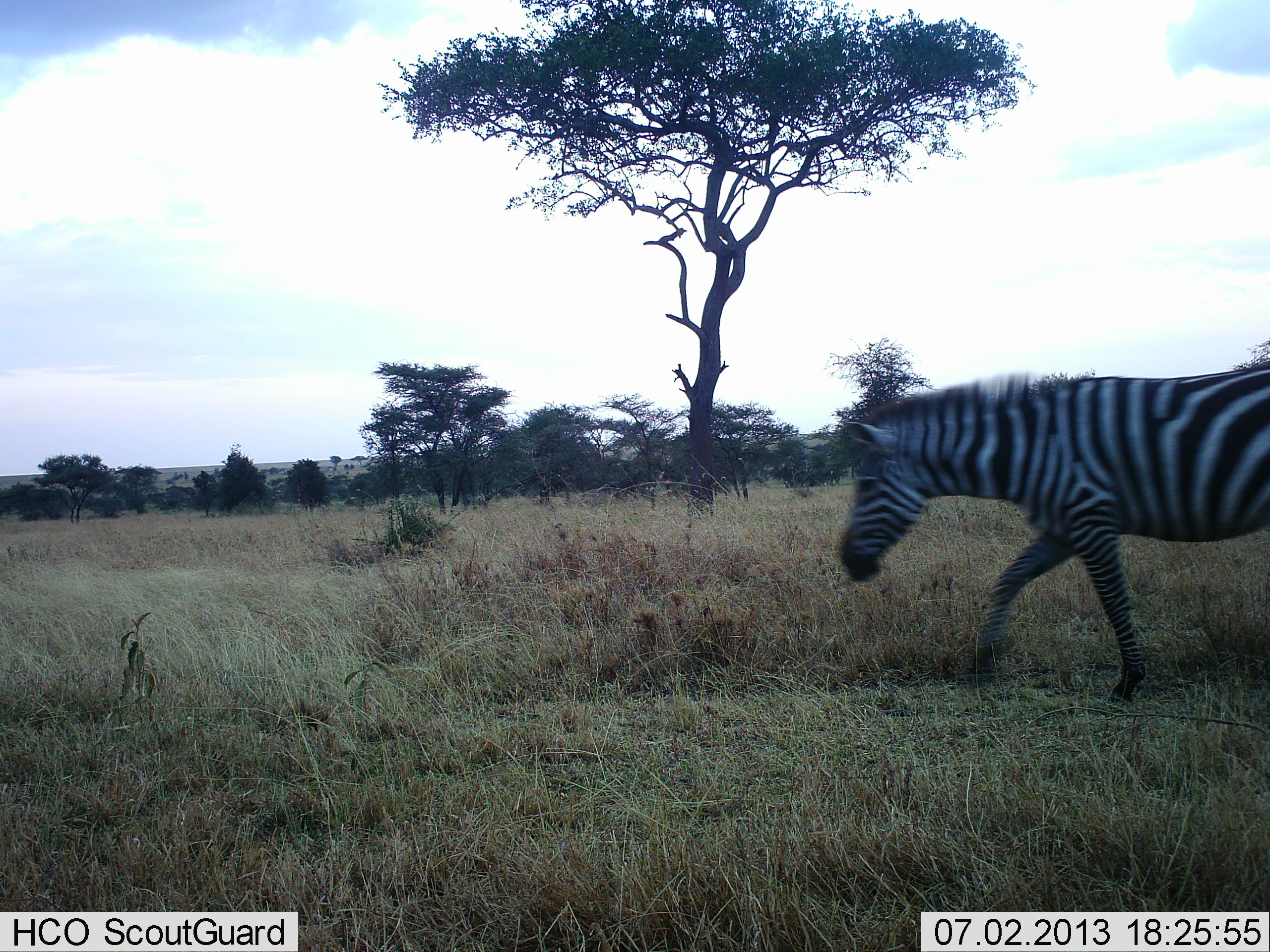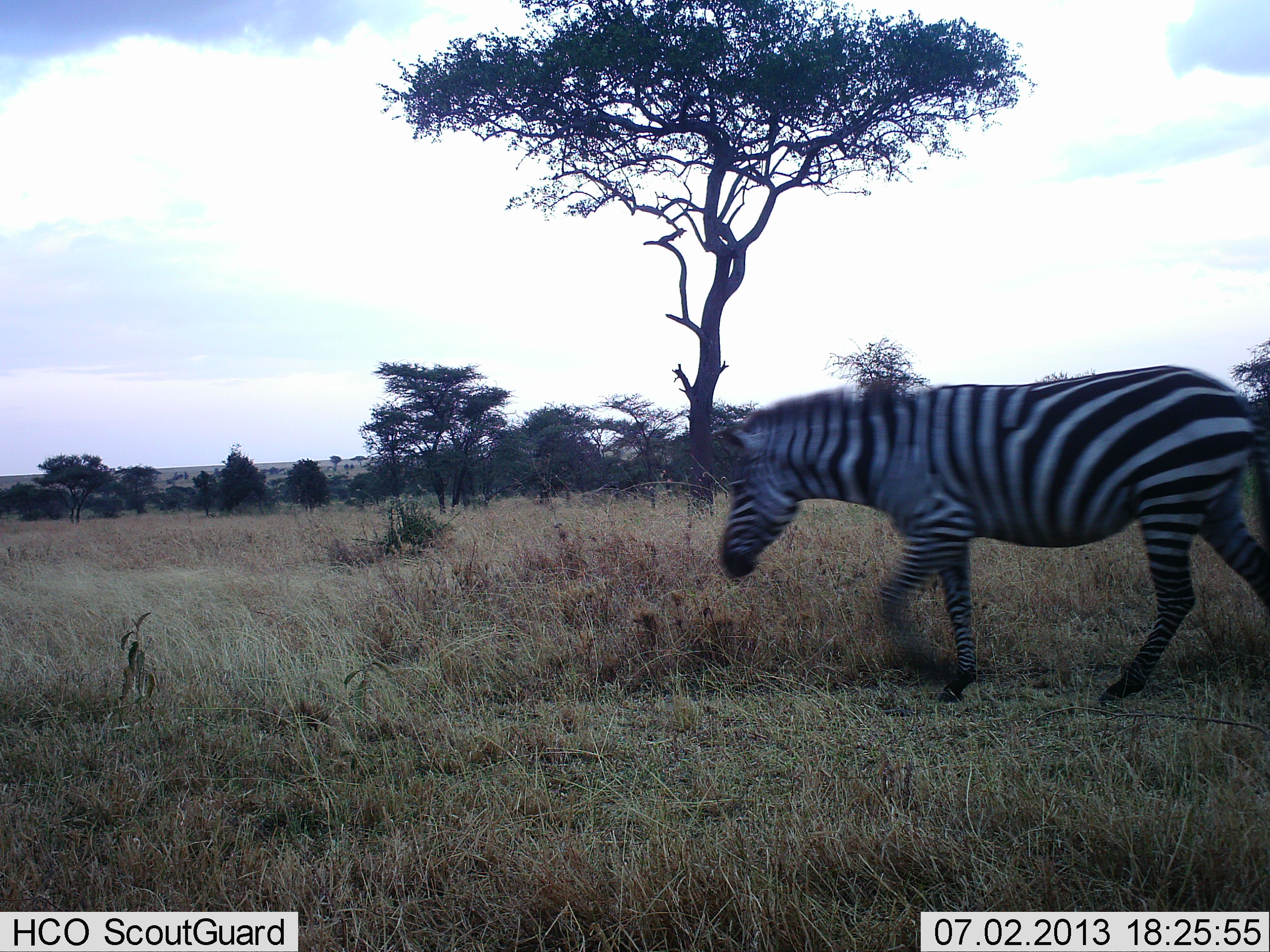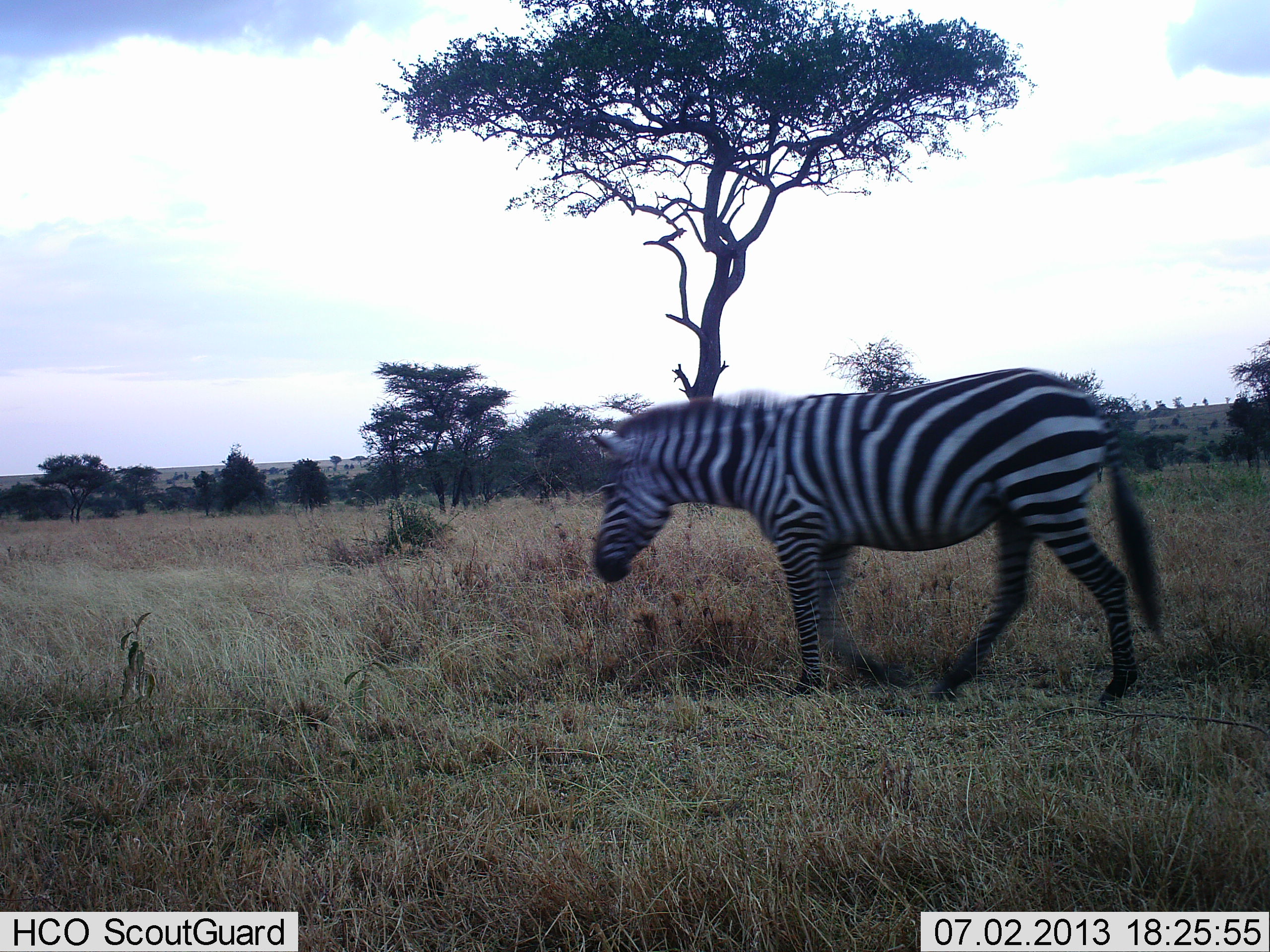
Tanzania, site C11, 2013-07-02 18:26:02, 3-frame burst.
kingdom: Animalia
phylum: Chordata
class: Mammalia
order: Perissodactyla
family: Equidae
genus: Equus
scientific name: Equus quagga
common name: plains zebra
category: zebra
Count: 1.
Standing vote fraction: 6%.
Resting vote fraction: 0%.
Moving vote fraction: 100%.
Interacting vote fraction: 0%.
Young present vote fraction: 0%.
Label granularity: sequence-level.